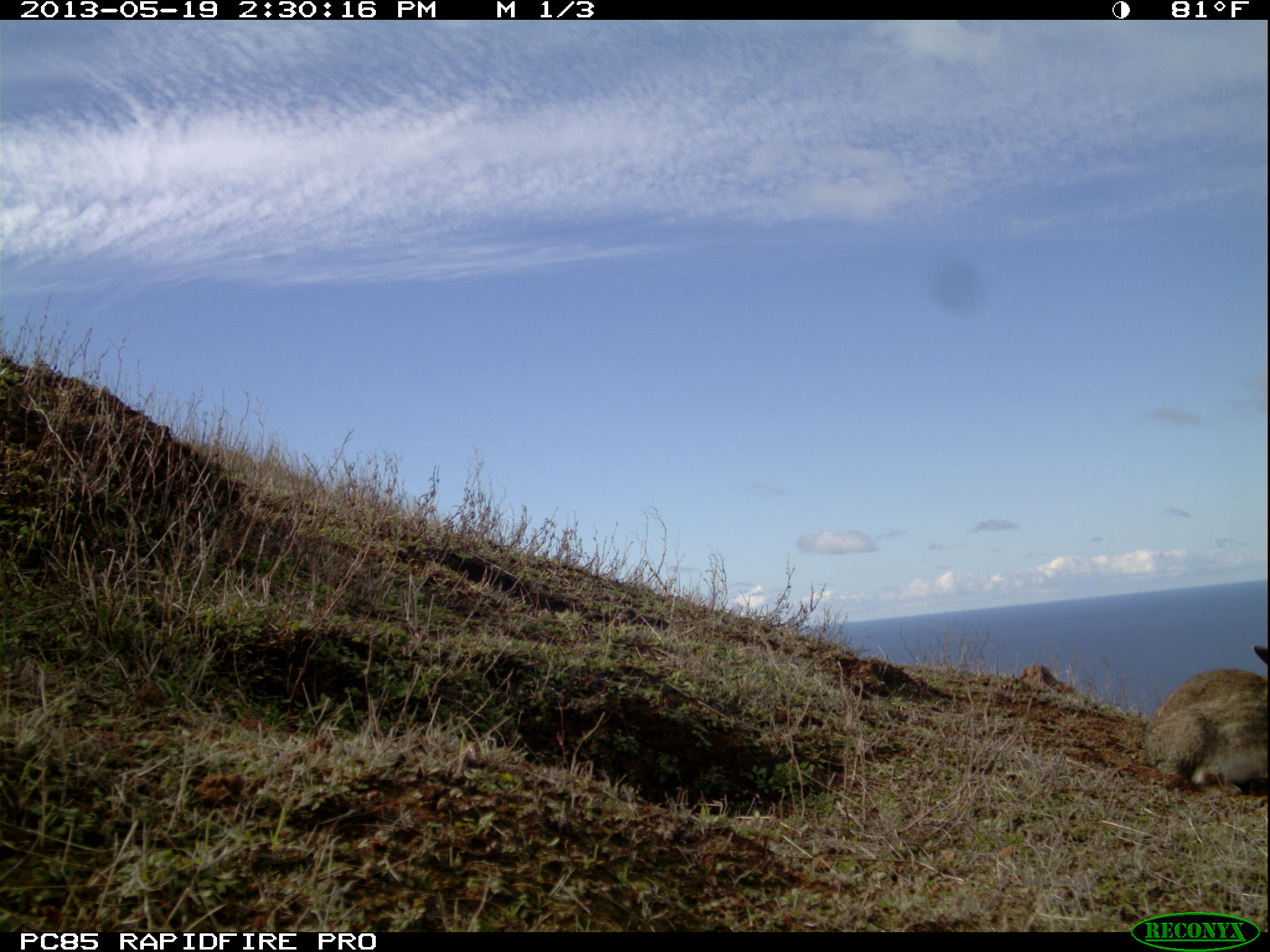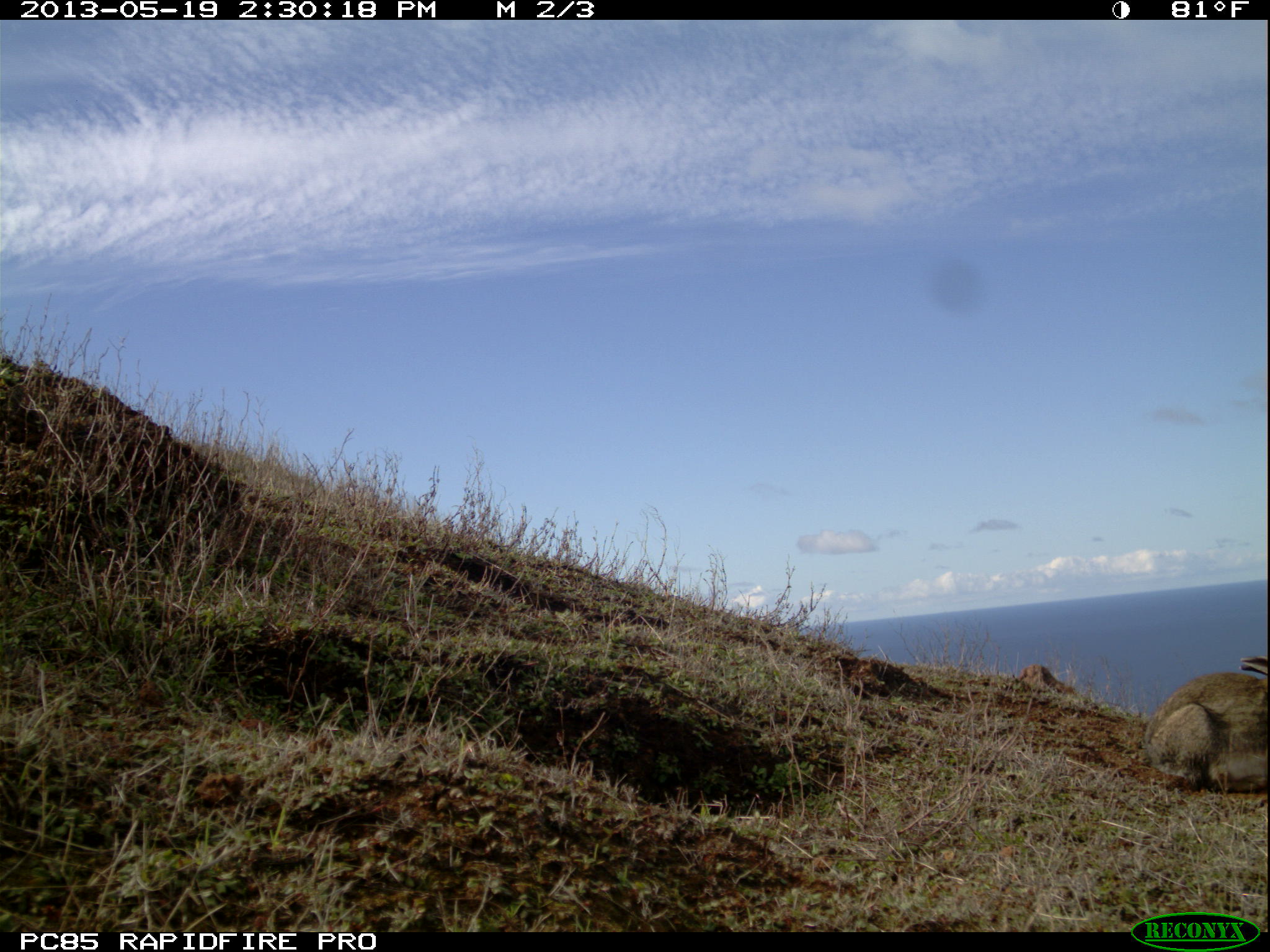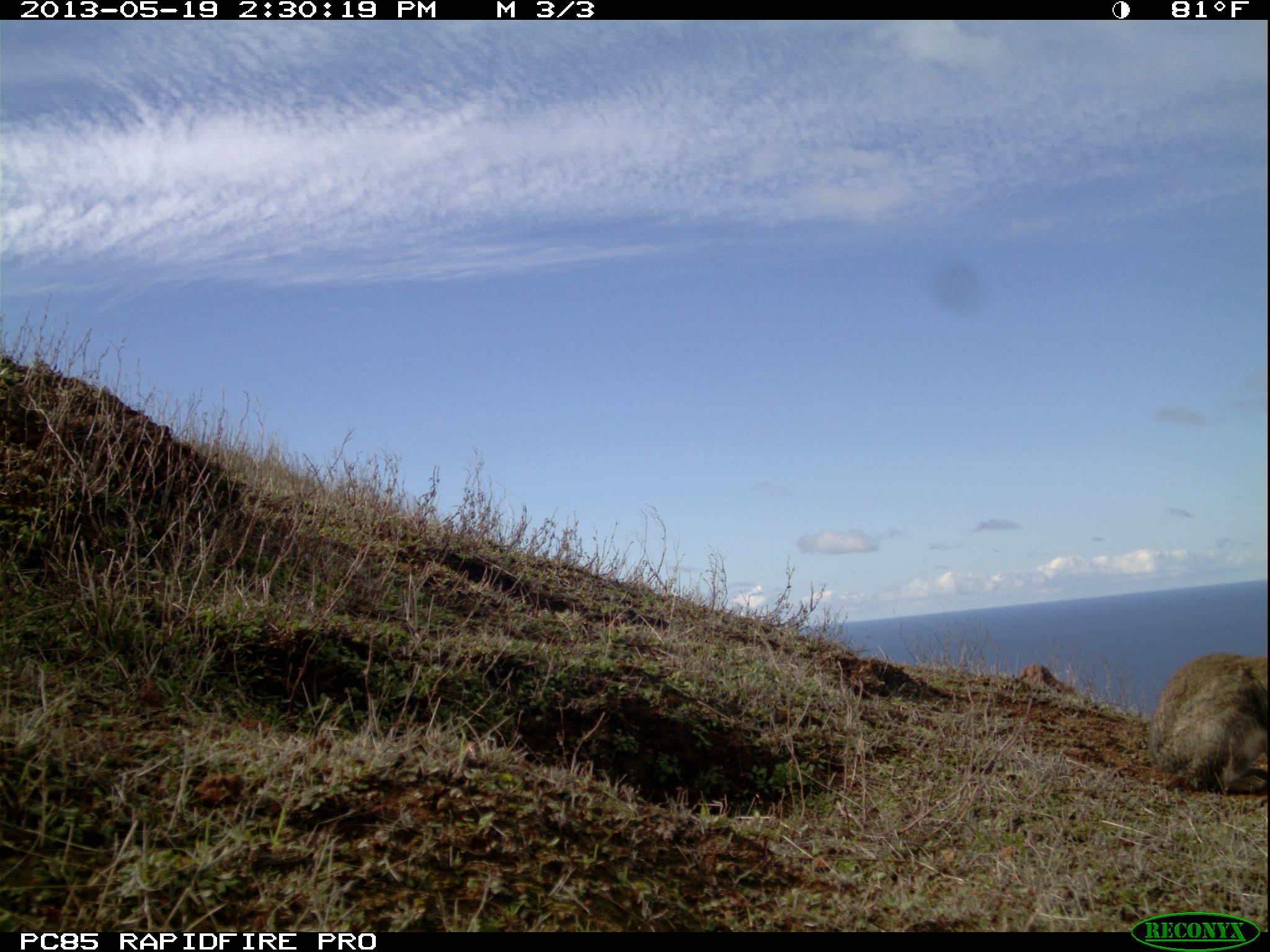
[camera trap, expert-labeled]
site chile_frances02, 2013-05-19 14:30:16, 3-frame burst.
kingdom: Animalia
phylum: Chordata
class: Mammalia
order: Lagomorpha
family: Leporidae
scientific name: Leporidae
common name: rabbits and hares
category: rabbit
Rabbit (rabbits and hares) (Leporidae).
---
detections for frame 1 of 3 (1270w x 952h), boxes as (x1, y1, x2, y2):
rabbit: (1142, 637, 1270, 798)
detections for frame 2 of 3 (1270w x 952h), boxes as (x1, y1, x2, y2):
rabbit: (1142, 656, 1269, 796)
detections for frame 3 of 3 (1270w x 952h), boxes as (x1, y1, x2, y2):
rabbit: (1147, 650, 1269, 796)